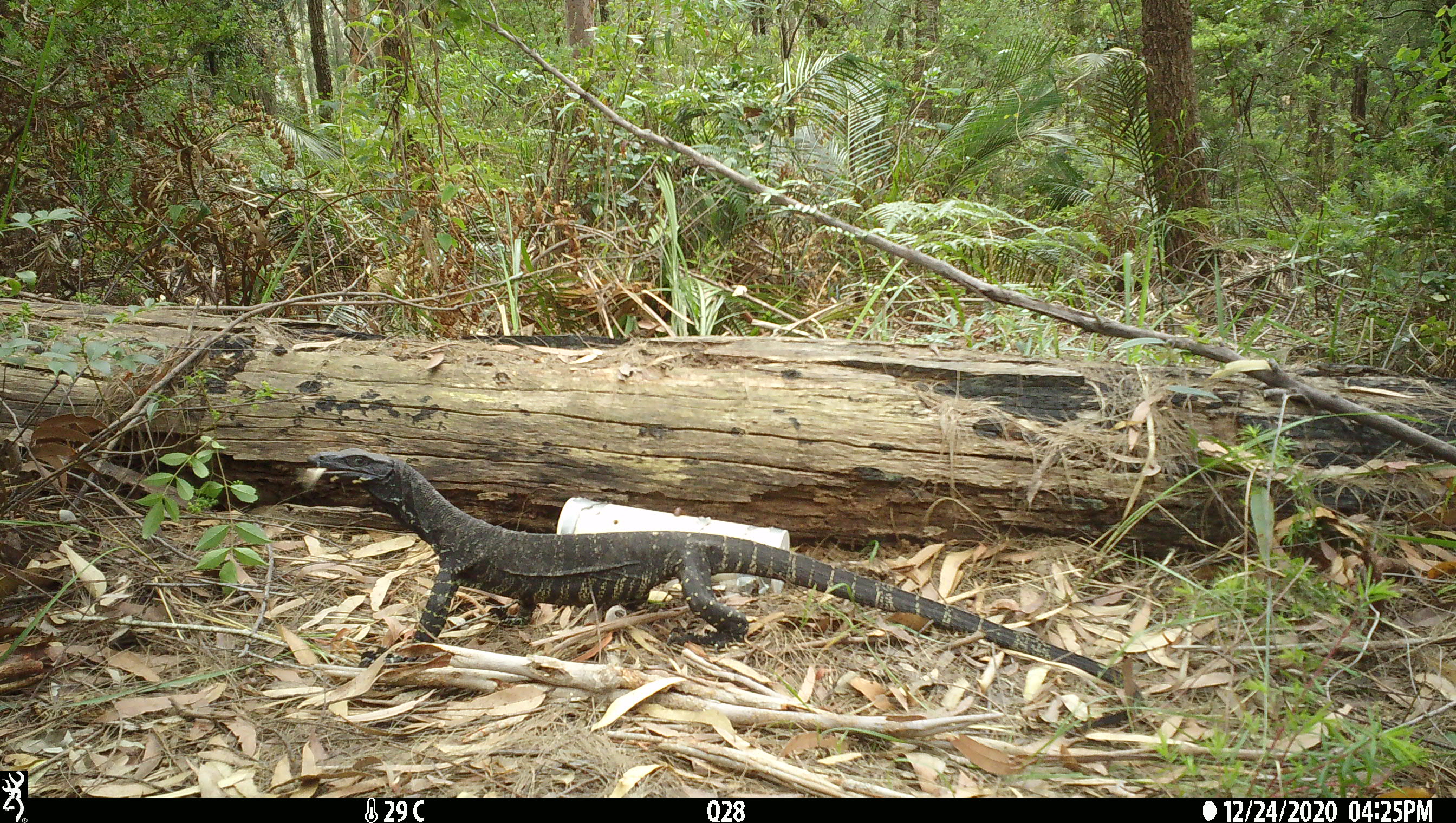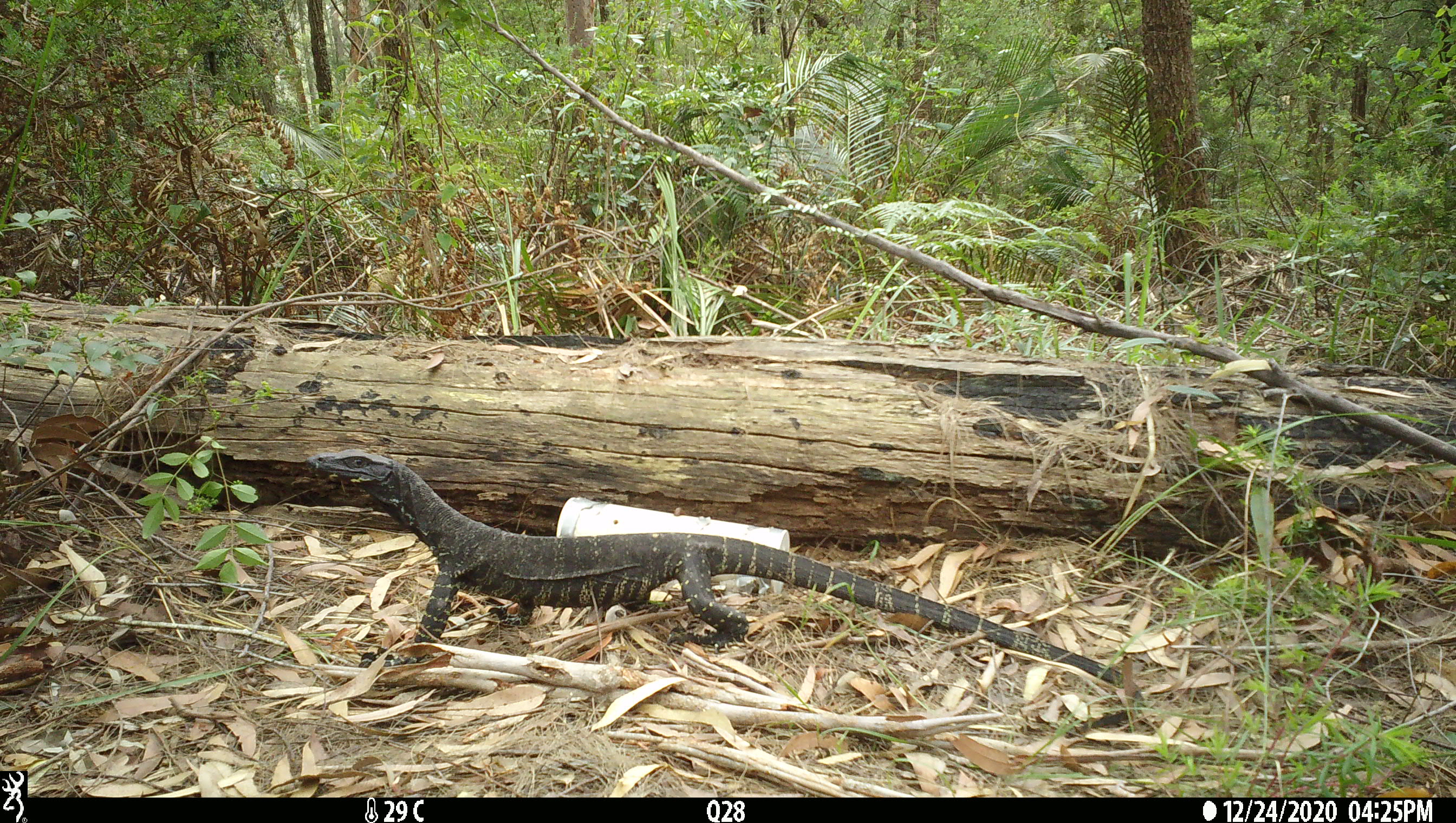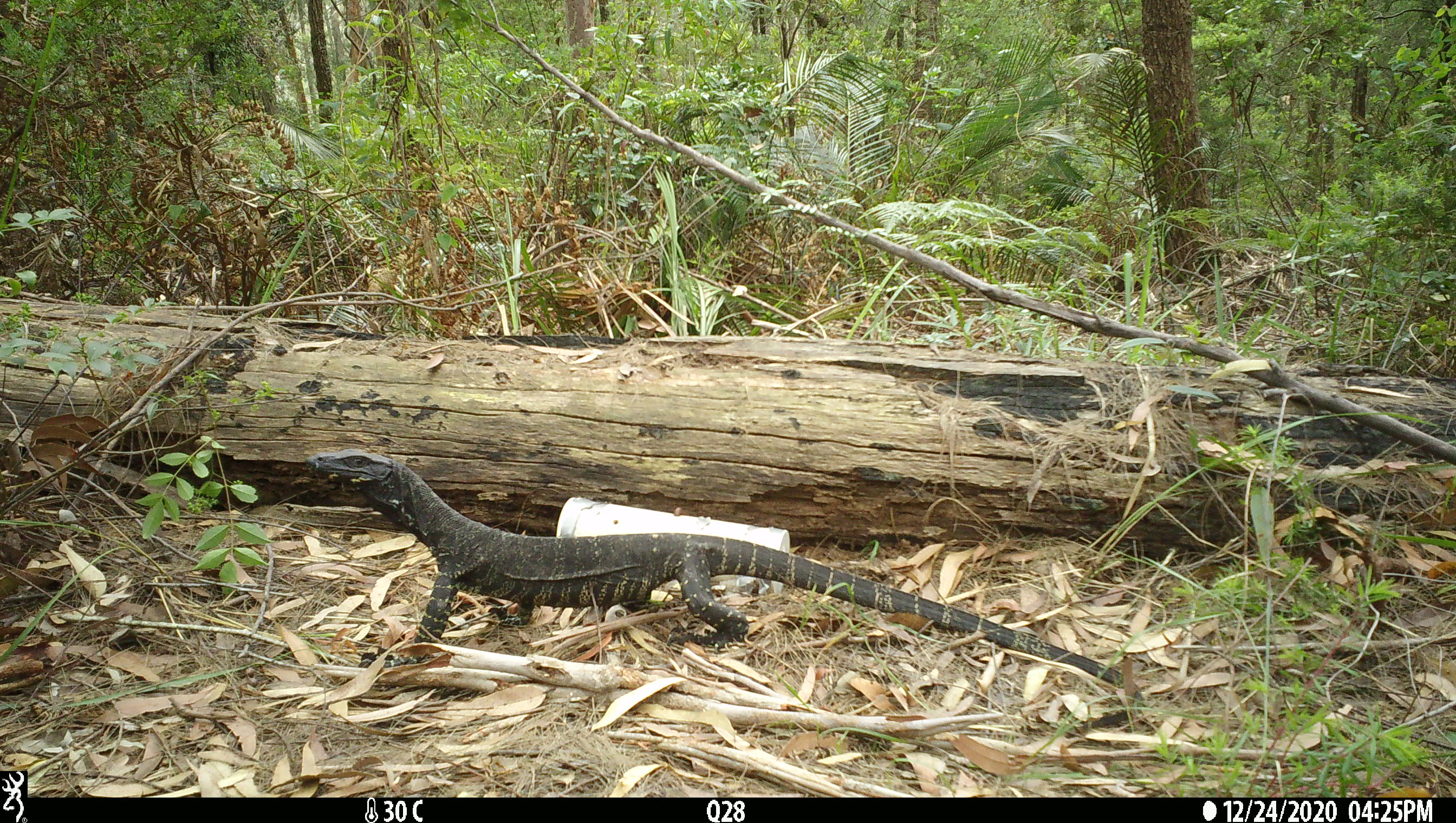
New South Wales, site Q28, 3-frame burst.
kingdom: Animalia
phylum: Chordata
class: Reptilia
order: Squamata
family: Varanidae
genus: Varanus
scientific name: Varanus varius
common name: lace monitor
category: goanna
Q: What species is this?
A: Goanna (lace monitor) (Varanus varius).